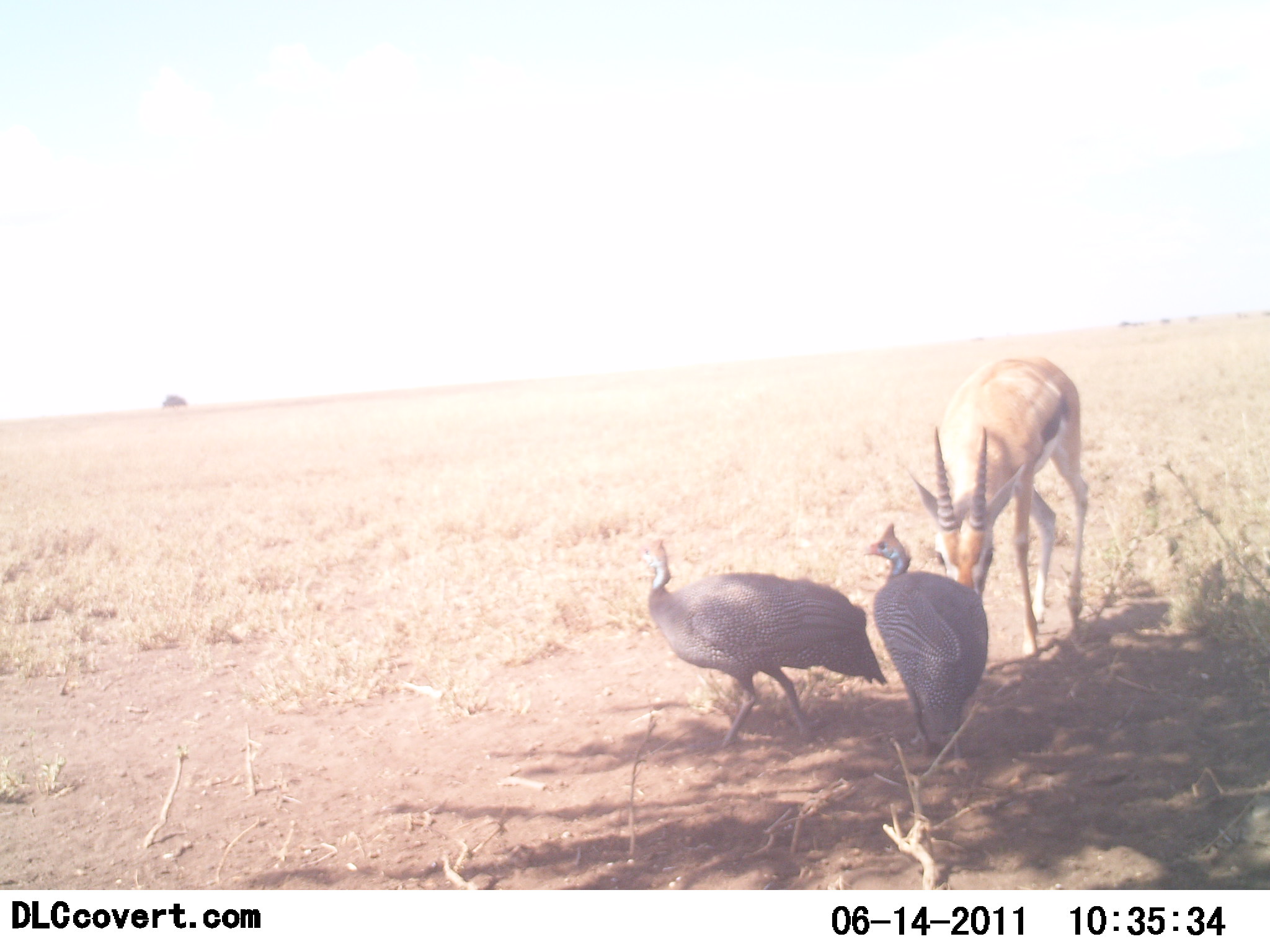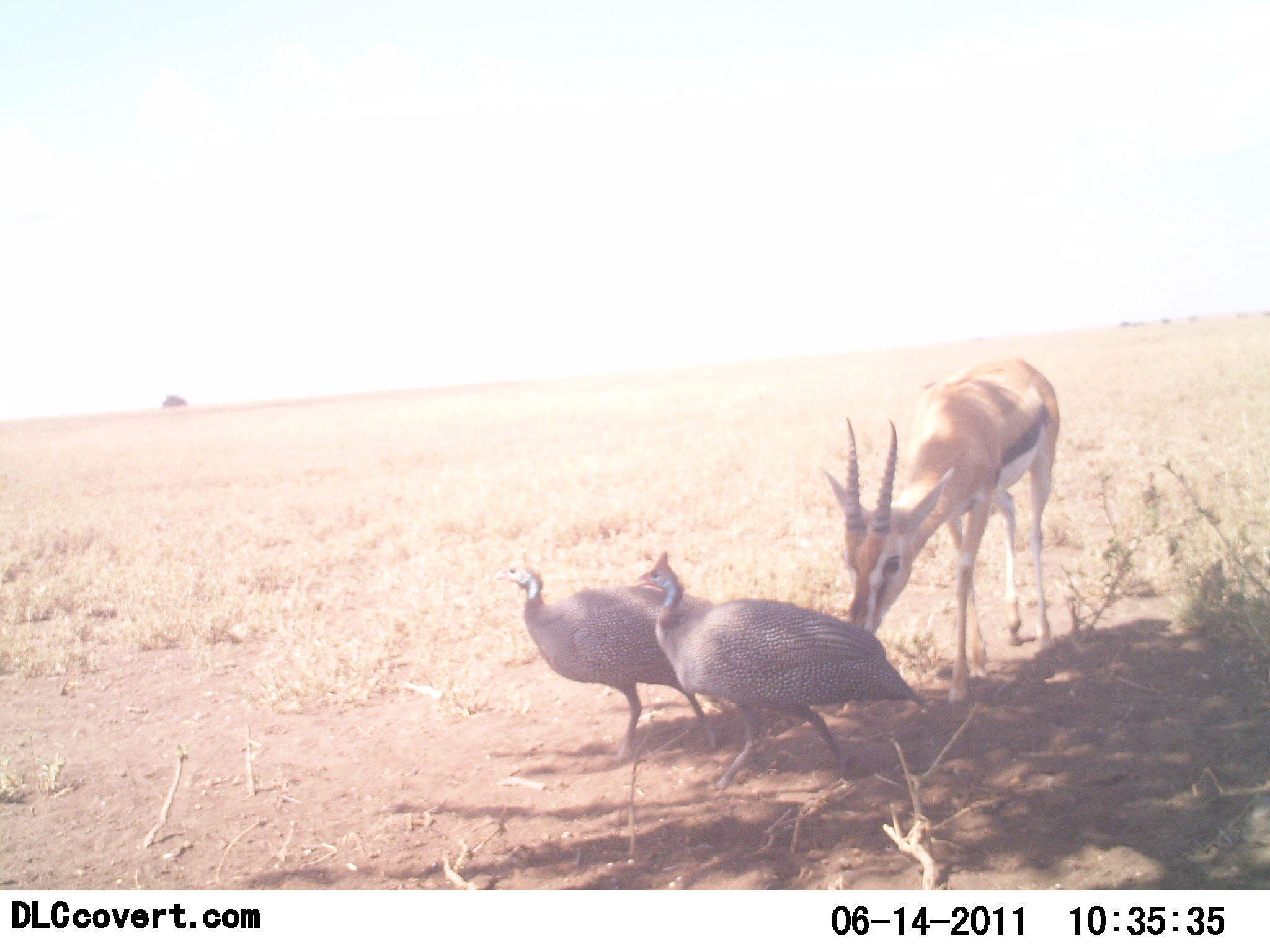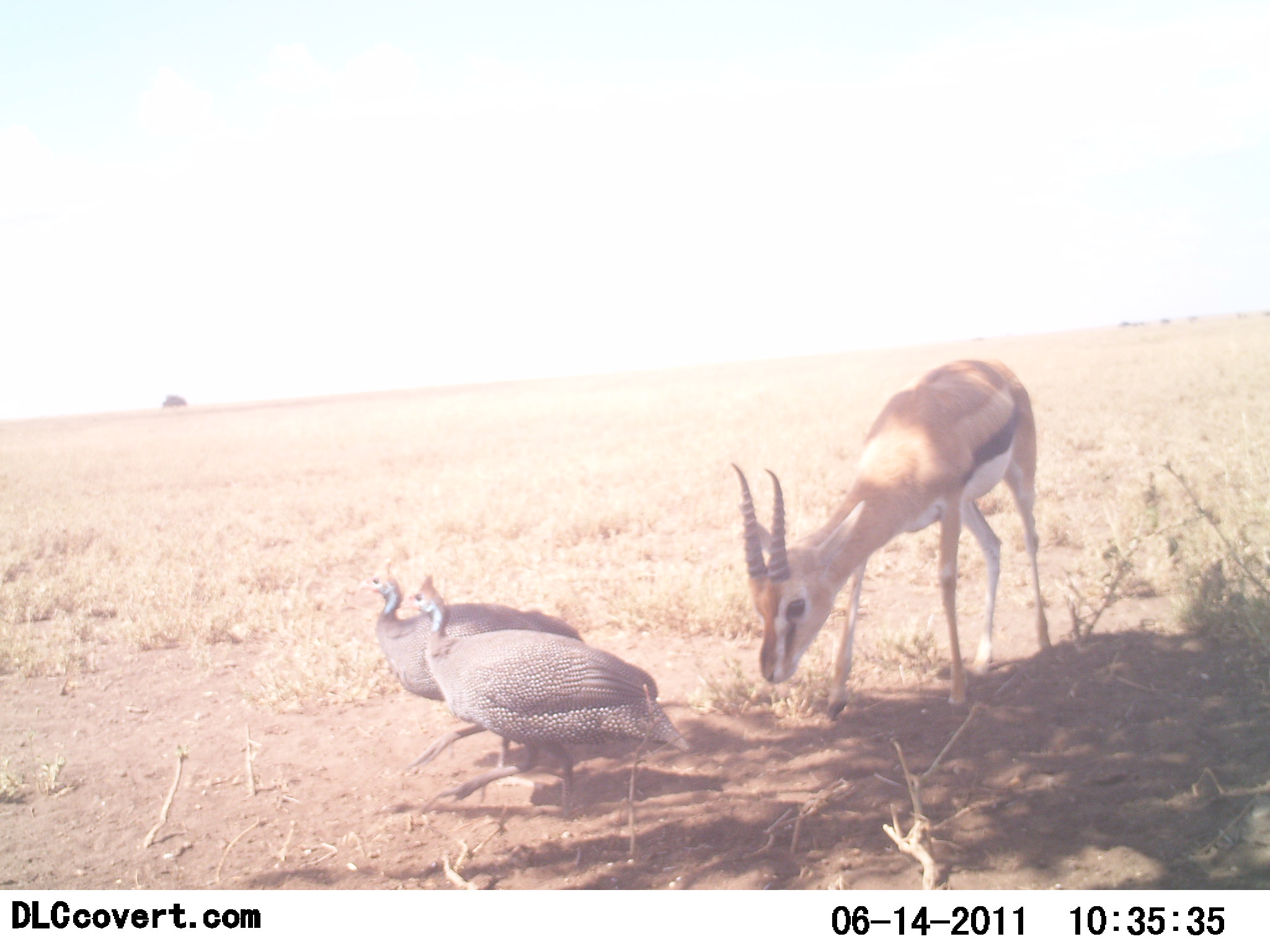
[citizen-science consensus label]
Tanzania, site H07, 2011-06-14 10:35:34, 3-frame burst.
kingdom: Animalia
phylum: Chordata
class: Mammalia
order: Artiodactyla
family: Bovidae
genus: Eudorcas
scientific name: Eudorcas thomsonii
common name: thomson's gazelle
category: gazellethomsons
Gazellethomsons (thomson's gazelle) (Eudorcas thomsonii), count 1. Behavior (volunteer vote fractions): standing 23%, resting 0%, moving 38%, interacting 77%. Young present (vote fraction): 0%. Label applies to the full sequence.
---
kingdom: Animalia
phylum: Chordata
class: Aves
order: Galliformes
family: Numididae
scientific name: Numididae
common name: guinea fowl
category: guineafowl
Guineafowl (guinea fowl) (Numididae), count 2. Behavior (volunteer vote fractions): standing 7%, resting 0%, moving 79%, interacting 57%. Young present (vote fraction): 0%. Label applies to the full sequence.